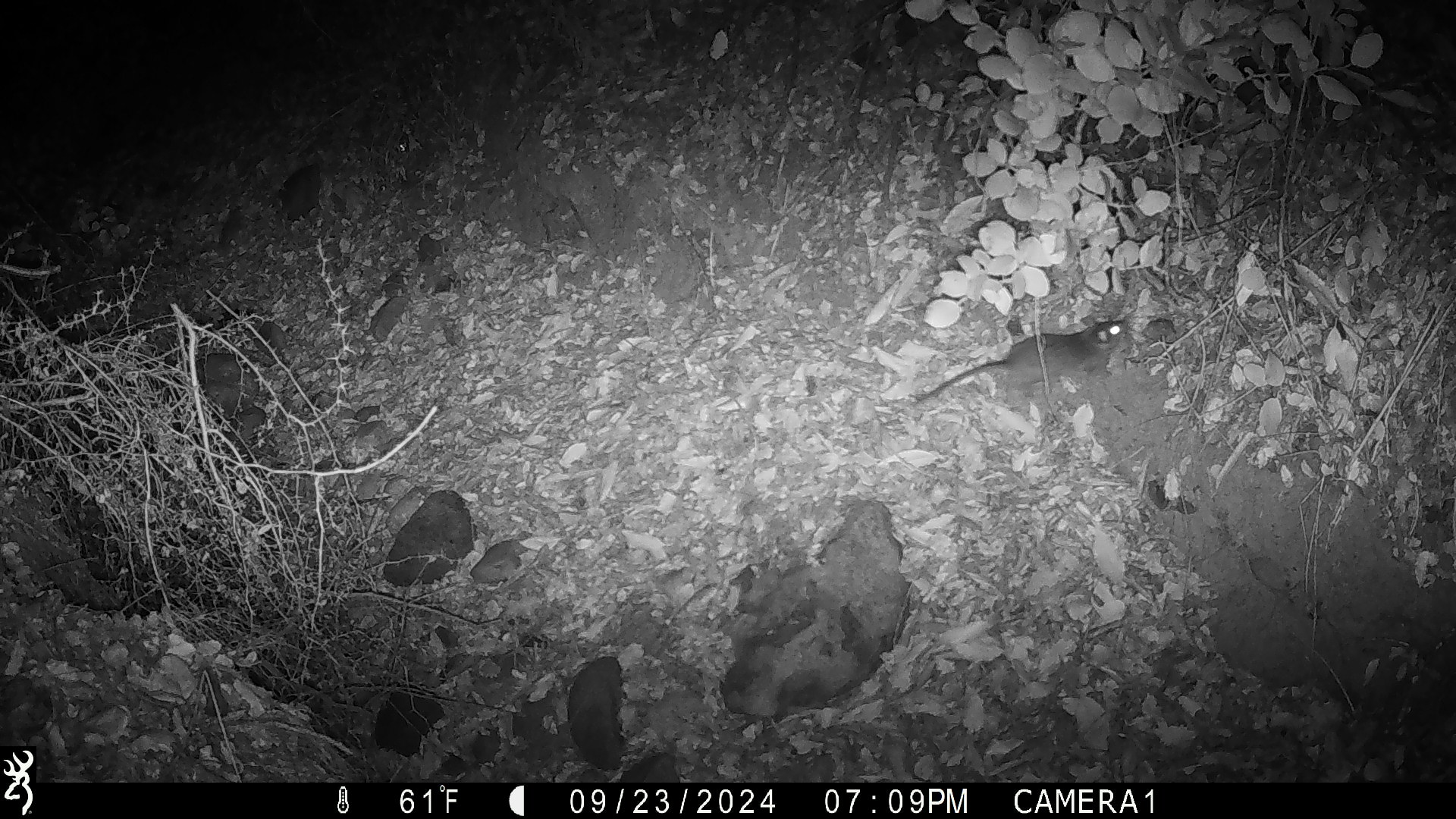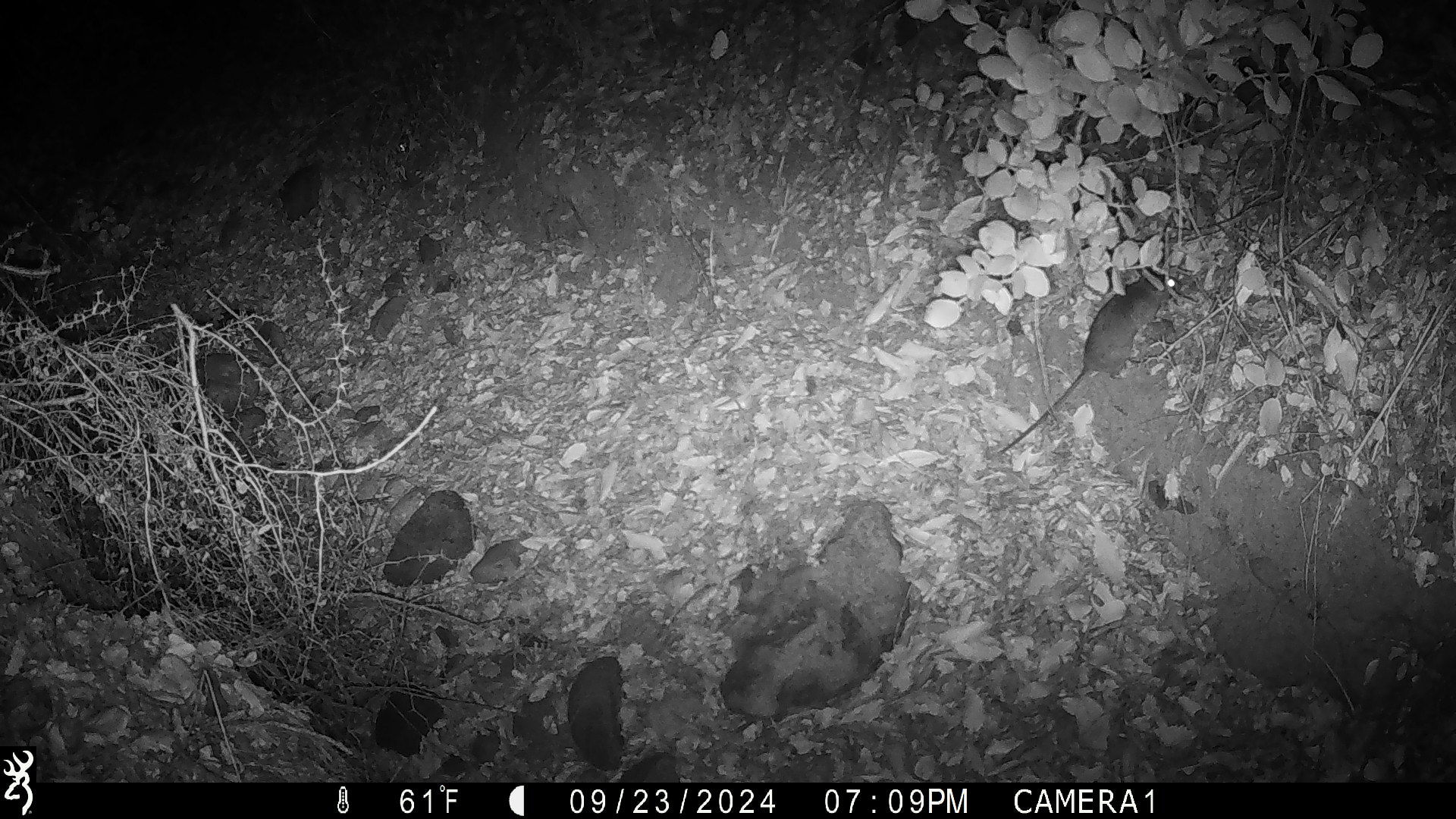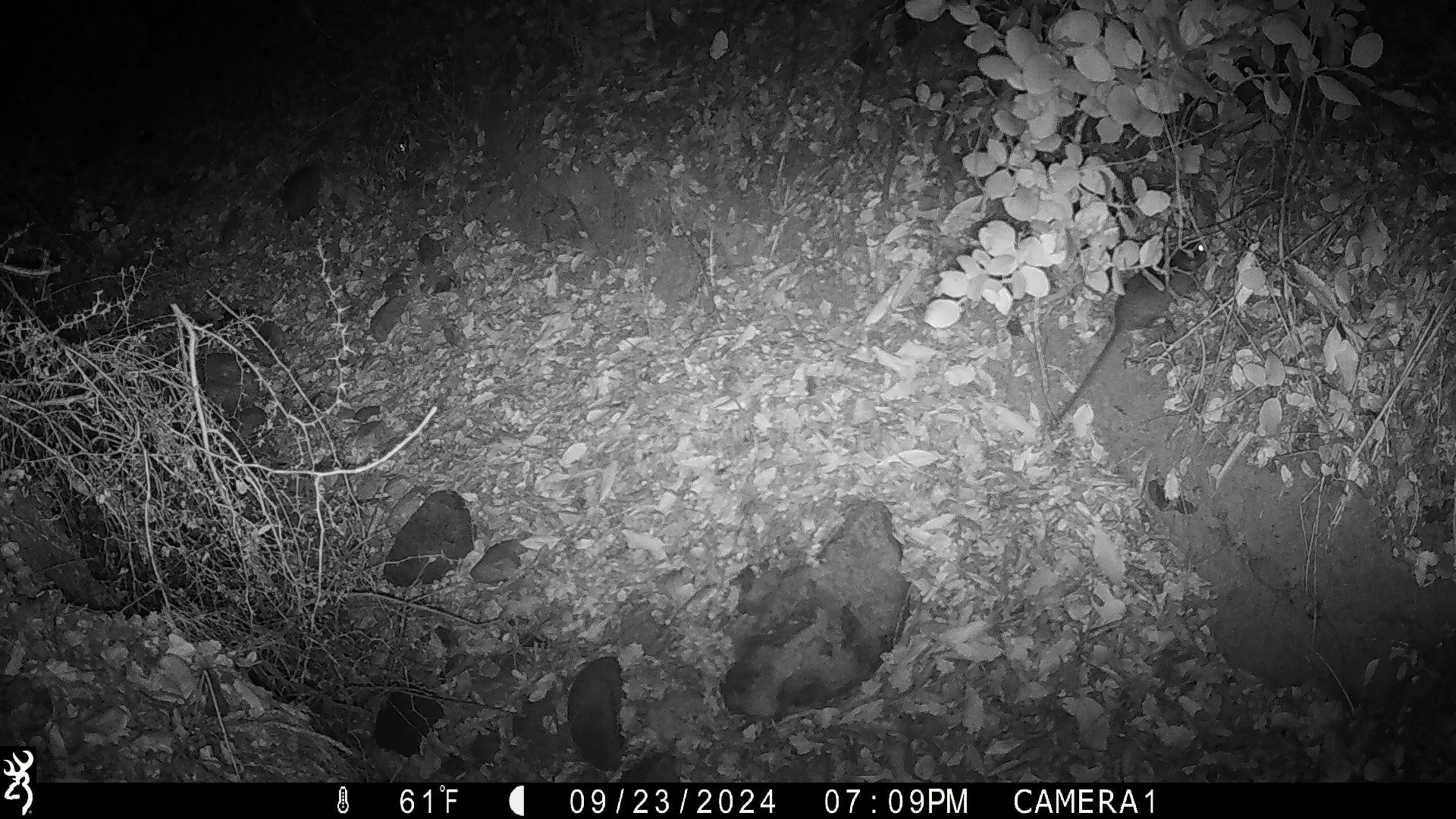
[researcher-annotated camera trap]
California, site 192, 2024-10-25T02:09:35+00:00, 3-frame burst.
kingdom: Animalia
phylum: Chordata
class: Mammalia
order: Rodentia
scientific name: Rodentia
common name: mouse or rat